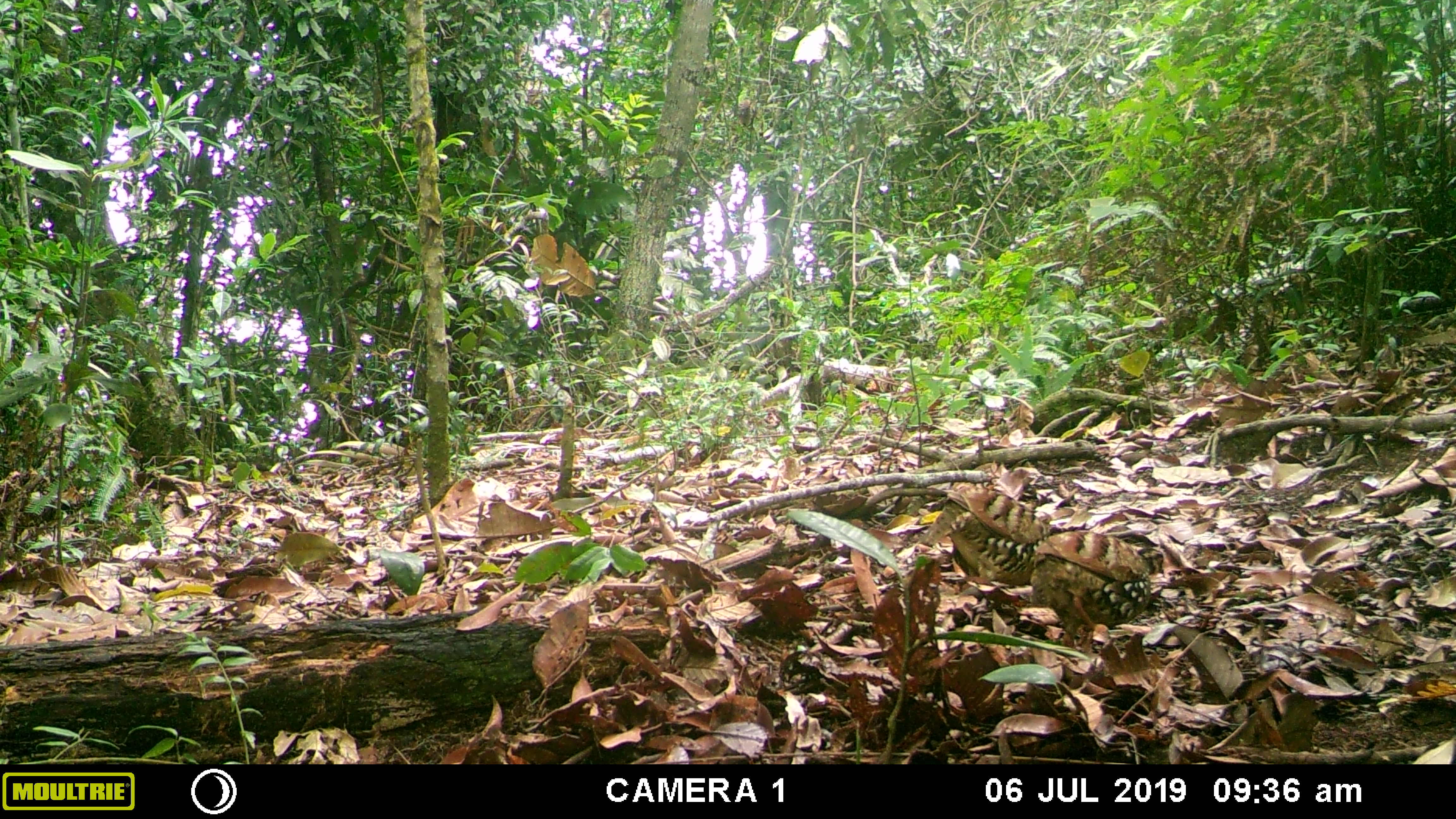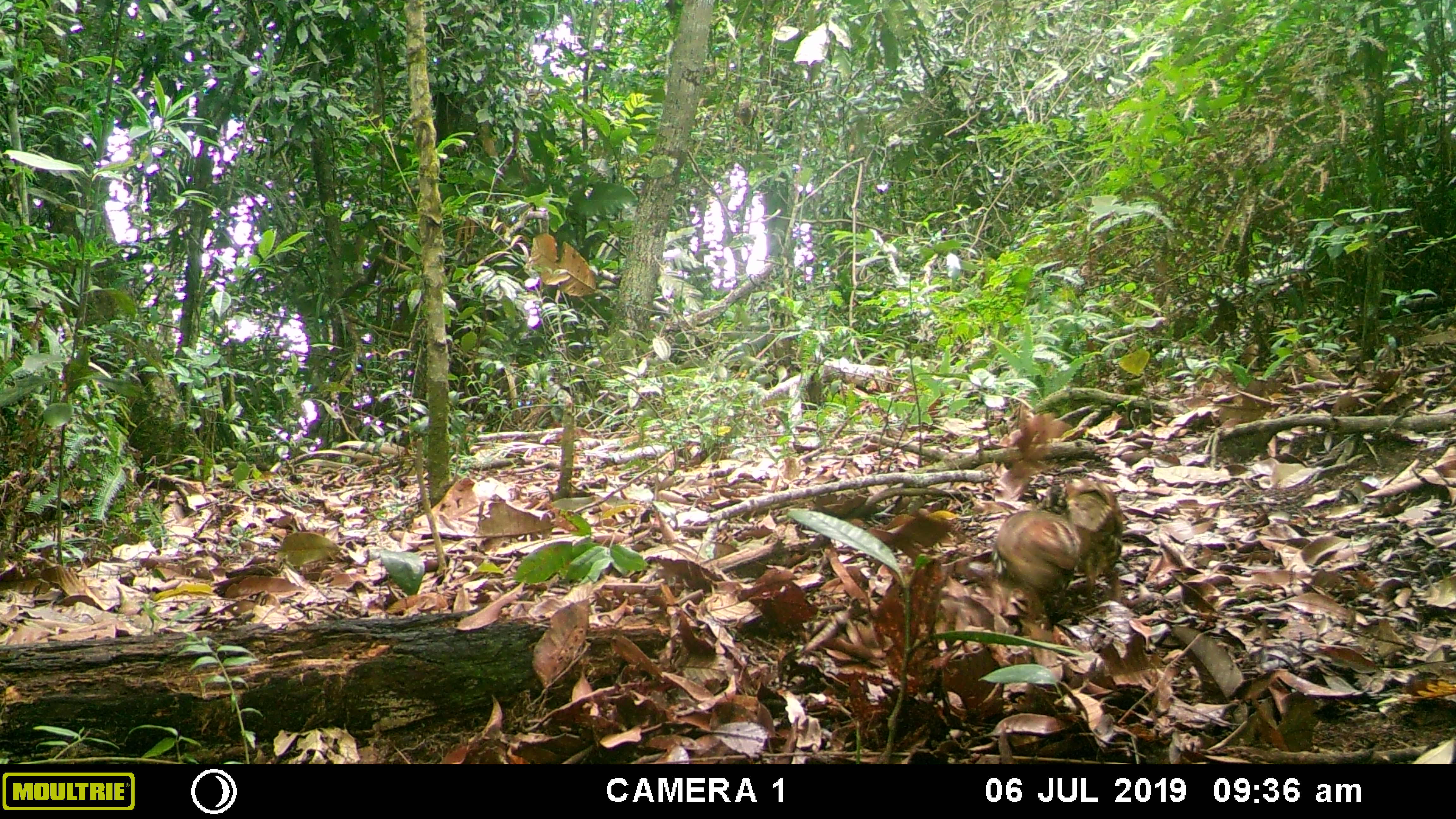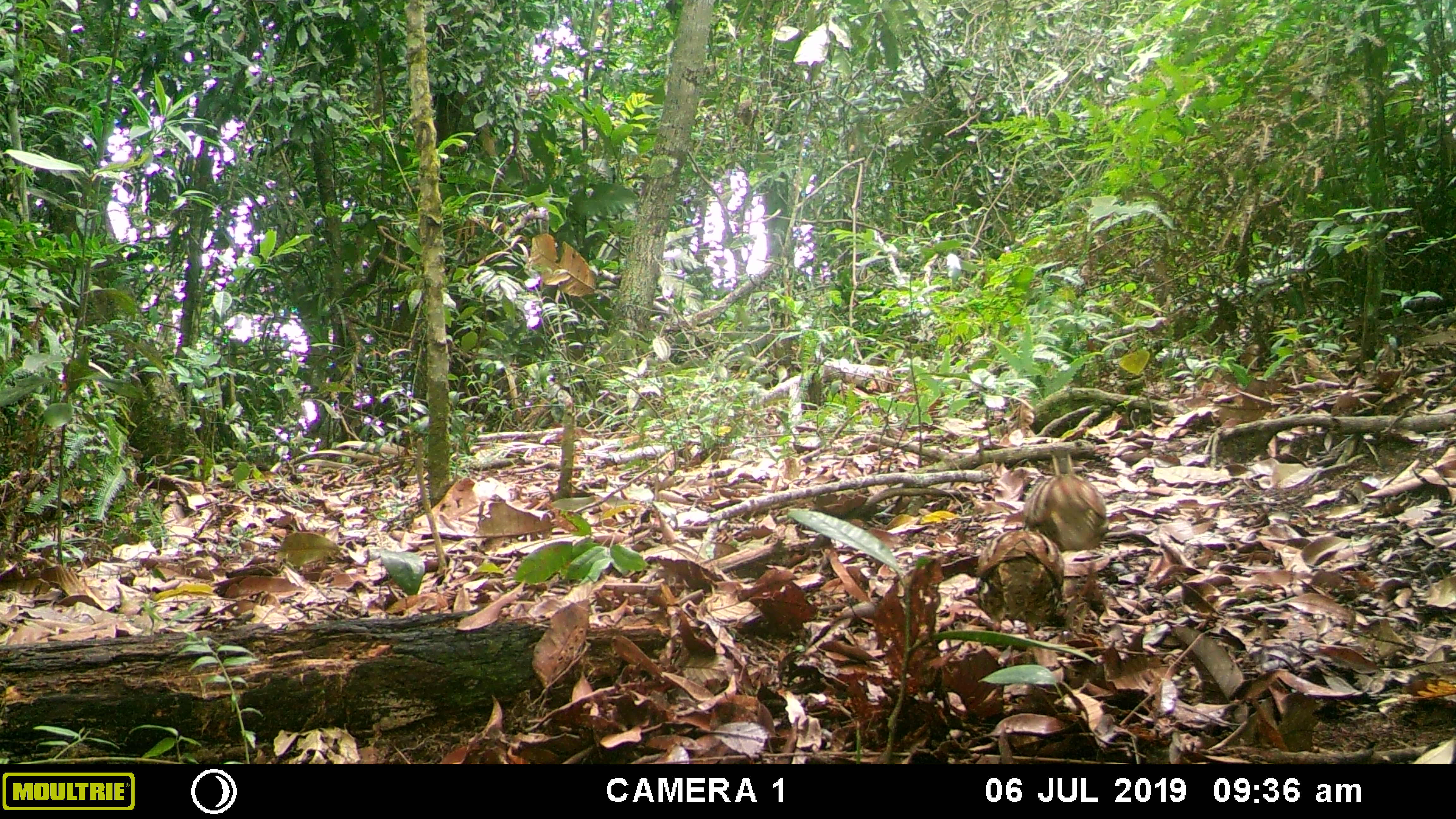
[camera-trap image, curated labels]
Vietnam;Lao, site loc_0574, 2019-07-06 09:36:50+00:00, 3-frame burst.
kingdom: Animalia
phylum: Chordata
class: Aves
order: Galliformes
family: Phasianidae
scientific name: Phasianidae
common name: partridge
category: unidentified partridge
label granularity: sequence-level